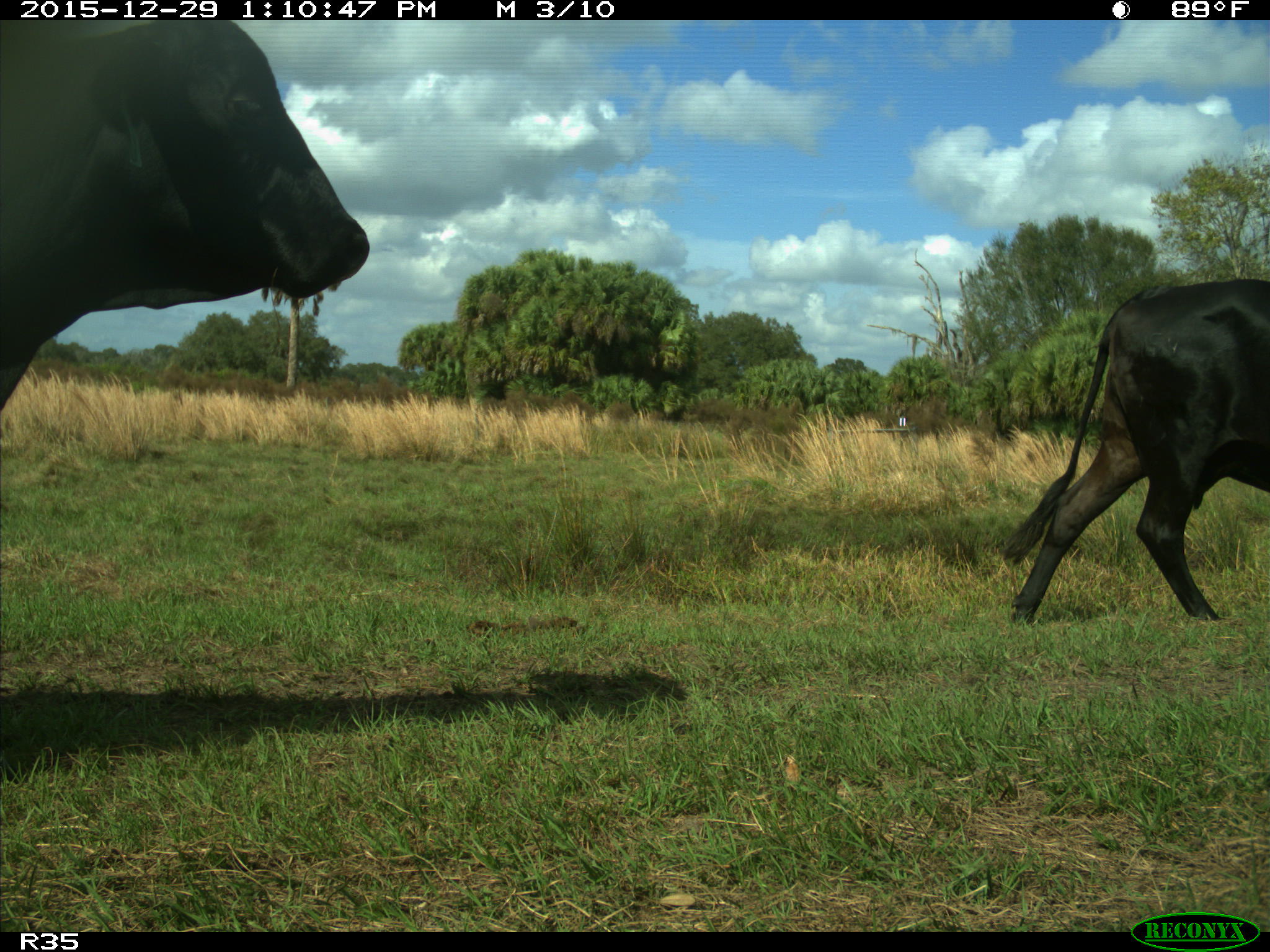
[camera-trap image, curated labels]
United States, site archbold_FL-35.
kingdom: Animalia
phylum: Chordata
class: Mammalia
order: Artiodactyla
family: Bovidae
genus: Bos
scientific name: Bos taurus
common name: domestic cow